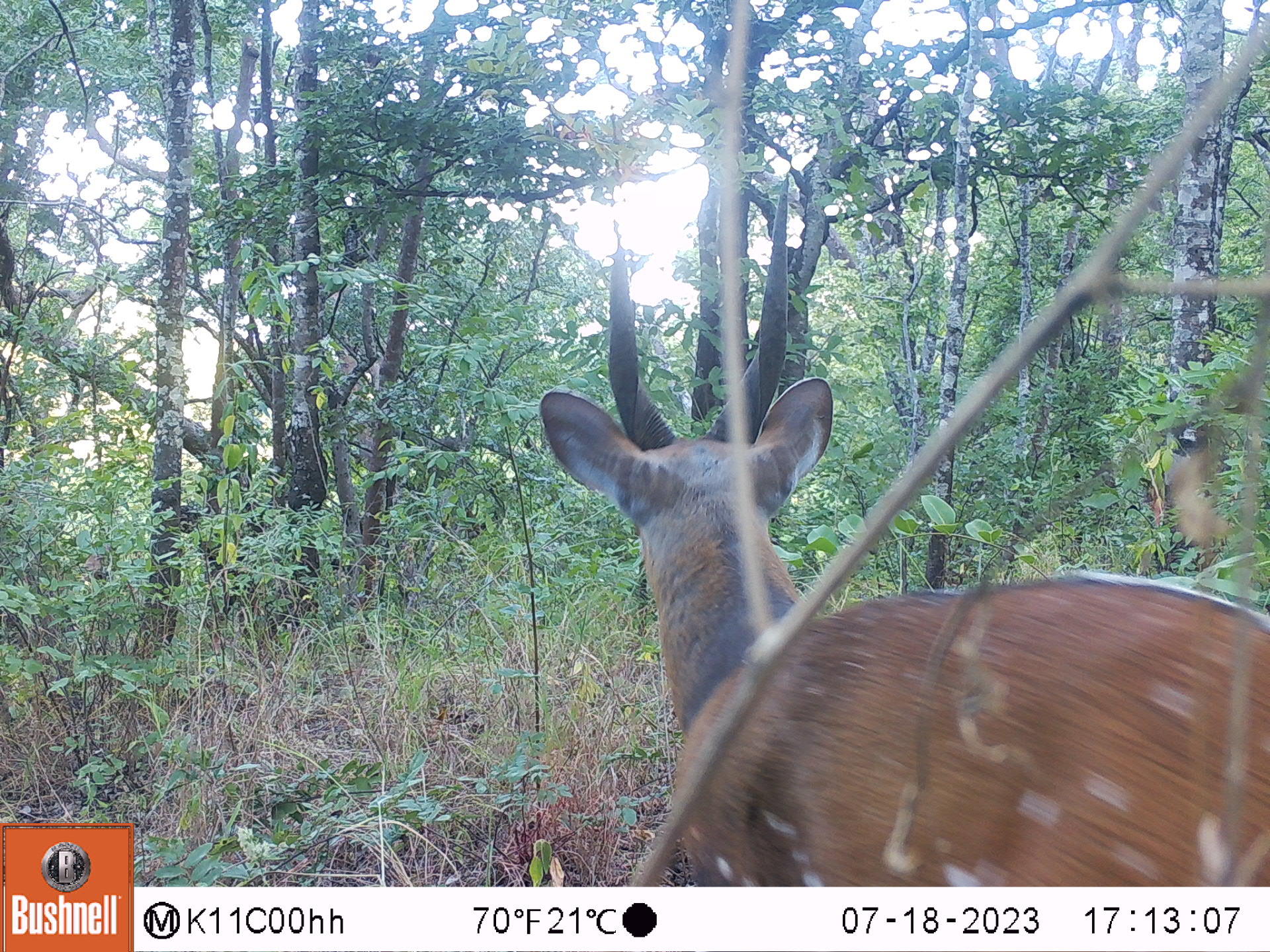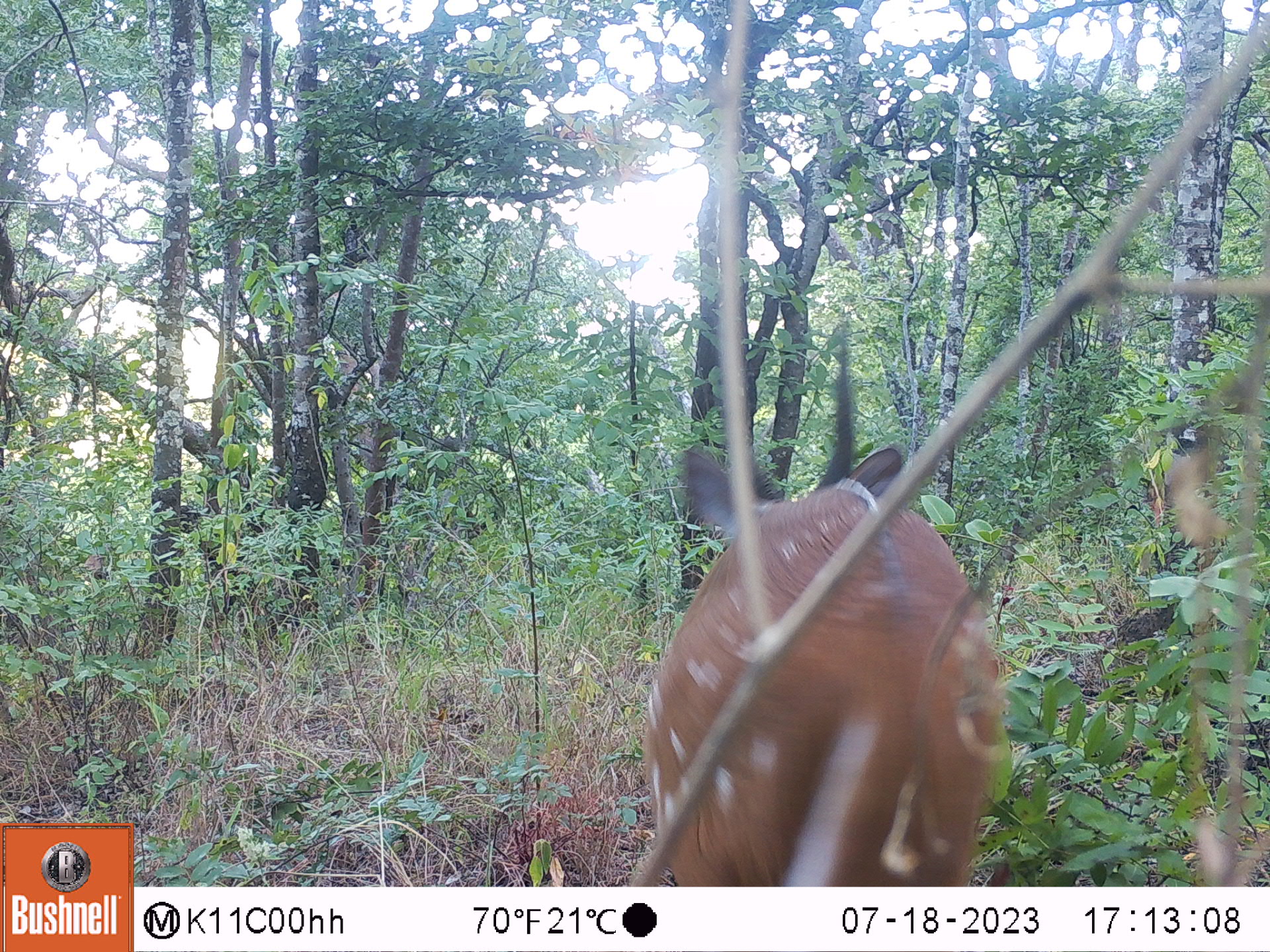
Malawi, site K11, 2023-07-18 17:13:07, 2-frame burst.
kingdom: Animalia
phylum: Chordata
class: Mammalia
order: Artiodactyla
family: Bovidae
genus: Tragelaphus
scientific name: Tragelaphus sylvaticus sylvaticus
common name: cape bushbuck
Cape bushbuck (Tragelaphus sylvaticus sylvaticus), count 2.